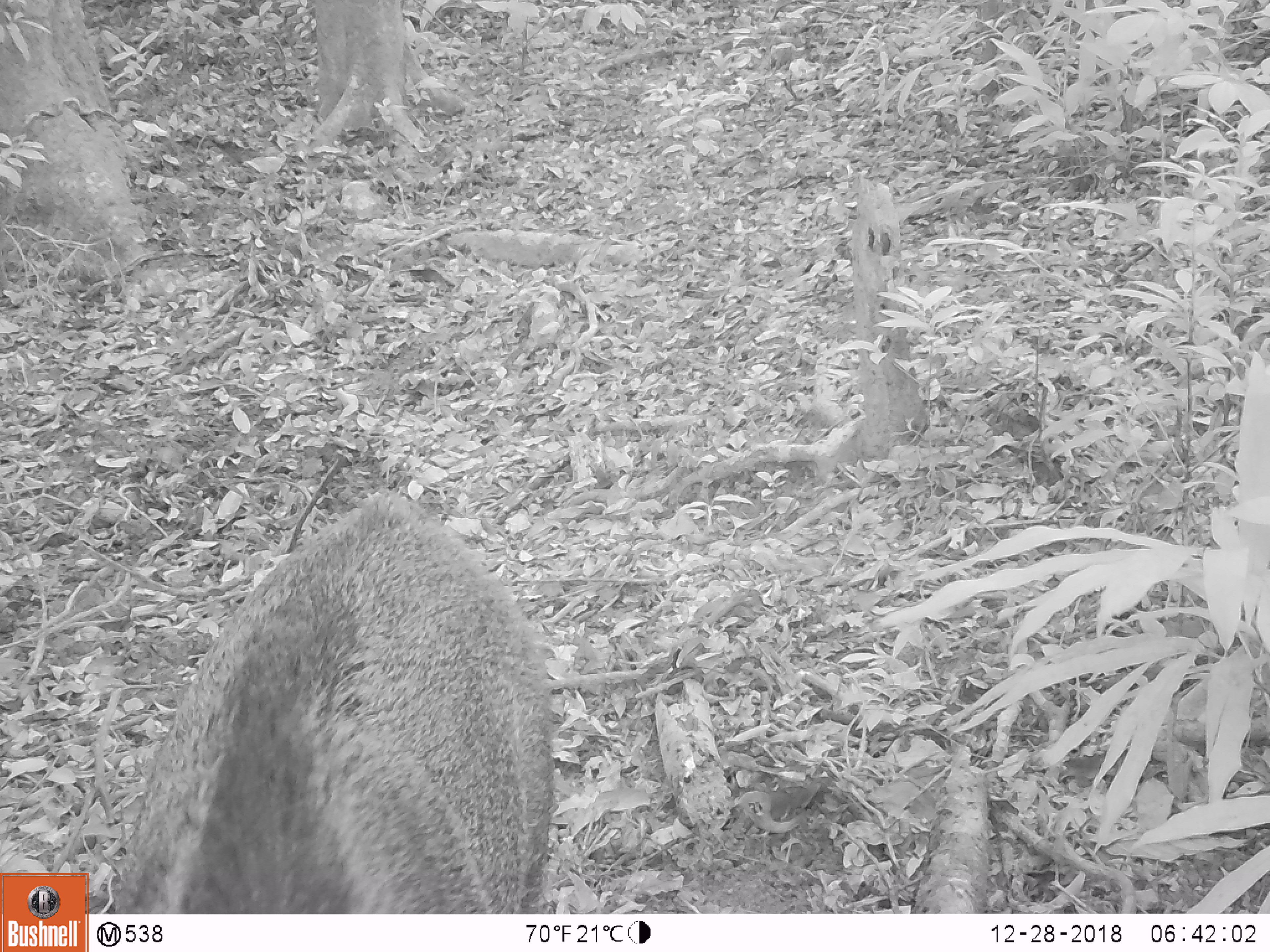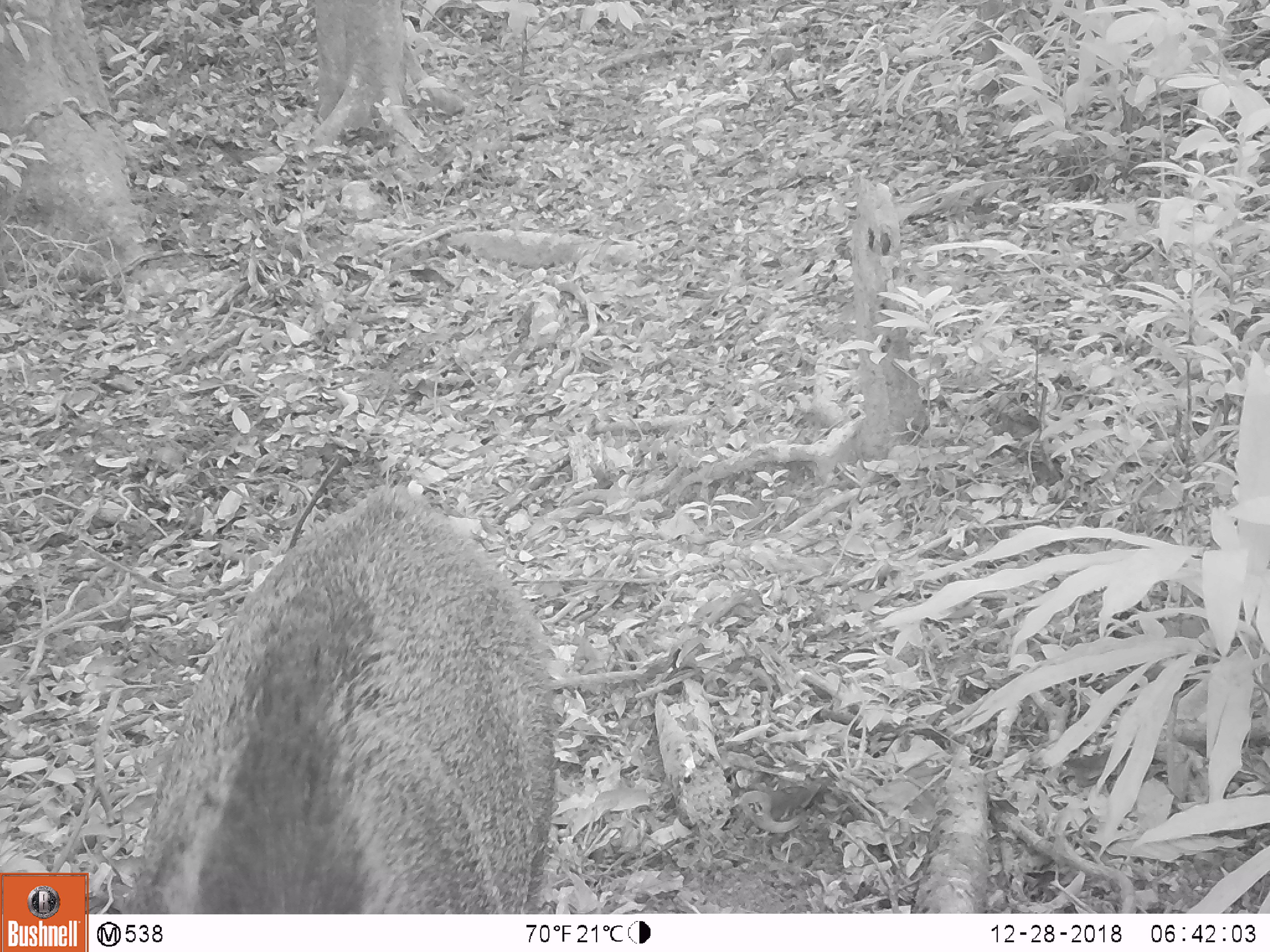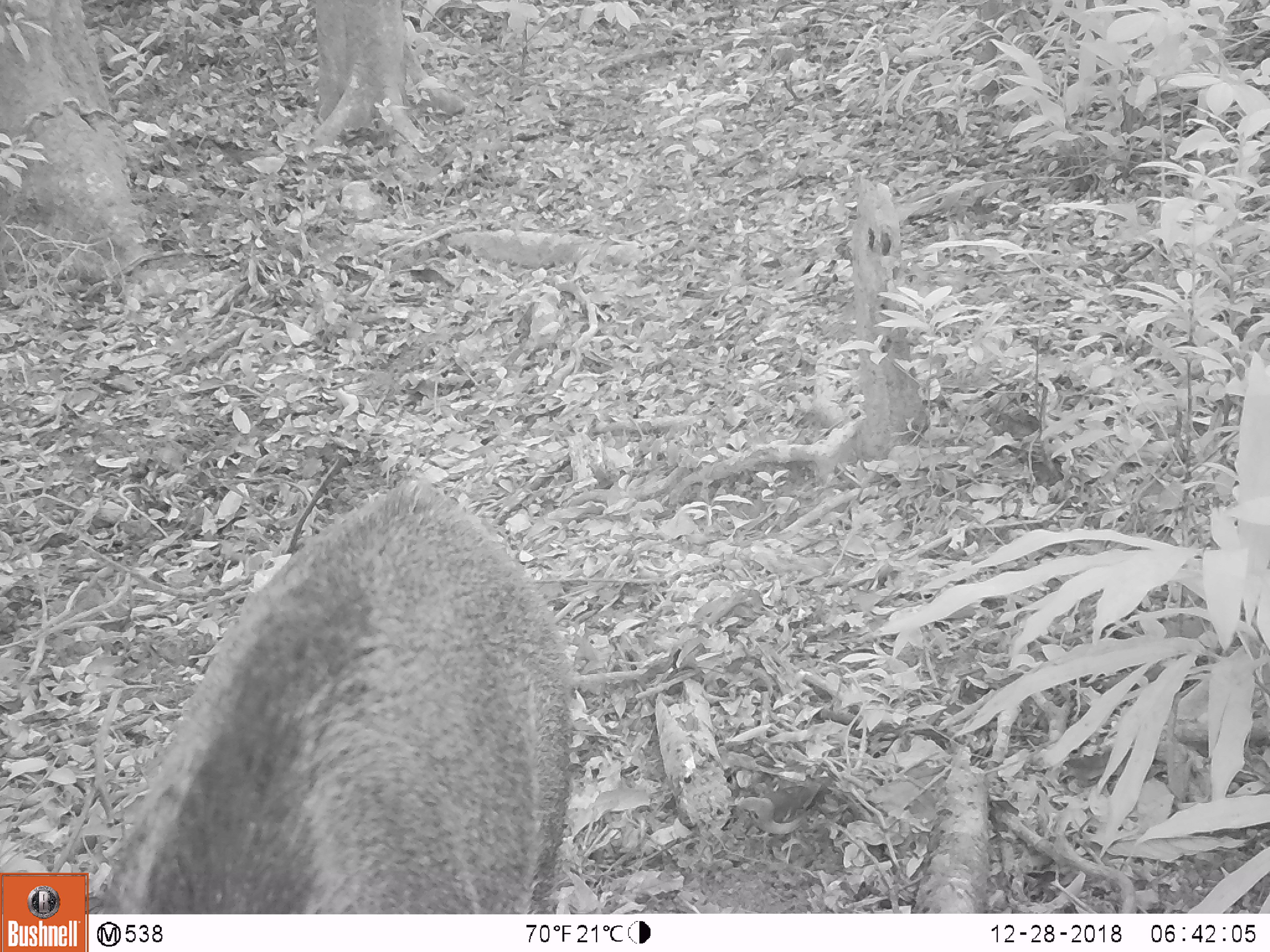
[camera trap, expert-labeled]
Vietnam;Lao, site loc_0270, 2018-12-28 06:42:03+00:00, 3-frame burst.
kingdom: Animalia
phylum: Chordata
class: Mammalia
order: Artiodactyla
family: Suidae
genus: Sus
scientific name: Sus scrofa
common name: eurasian wild pig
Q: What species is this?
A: Eurasian wild pig (Sus scrofa).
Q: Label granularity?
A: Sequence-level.